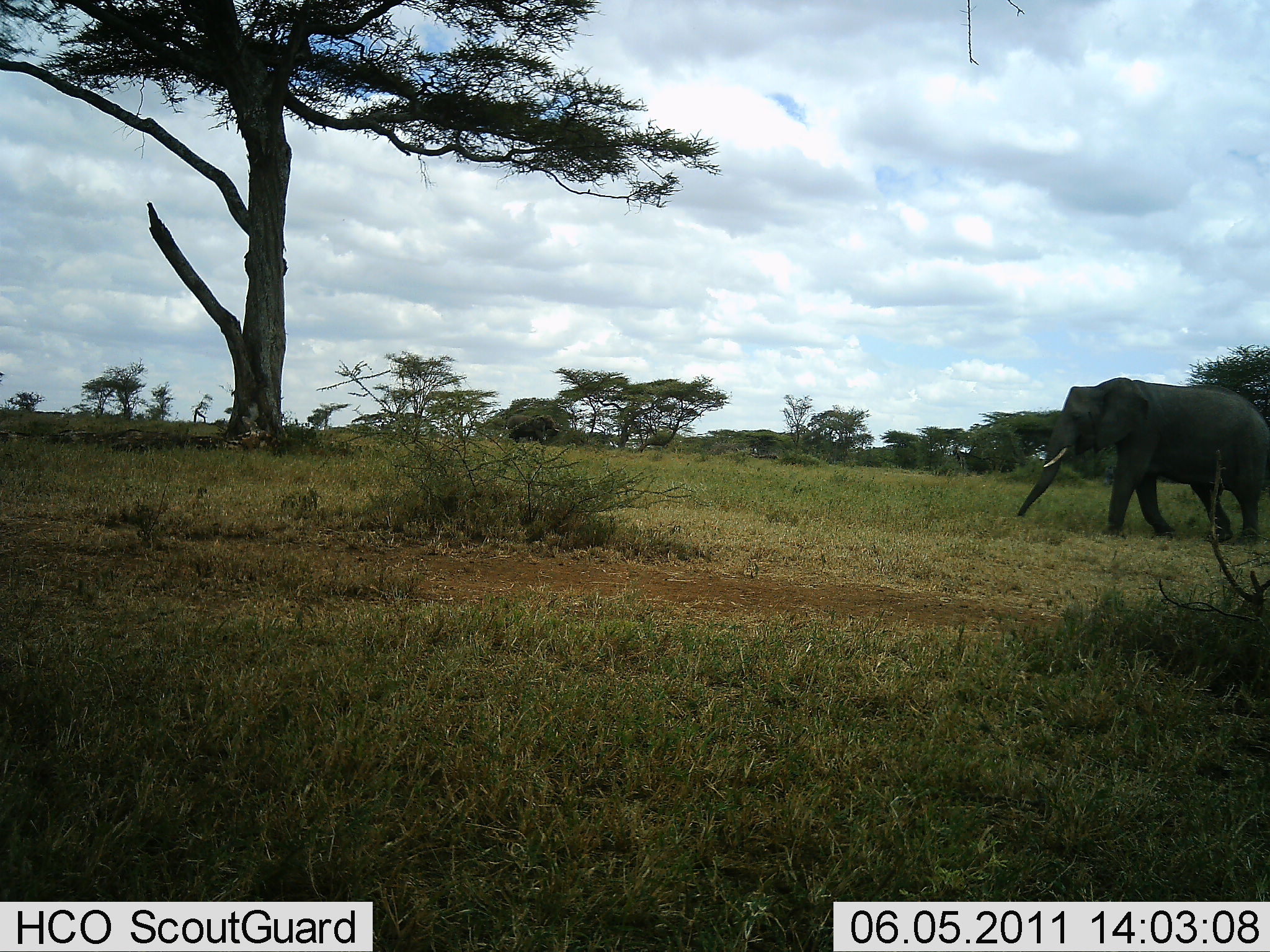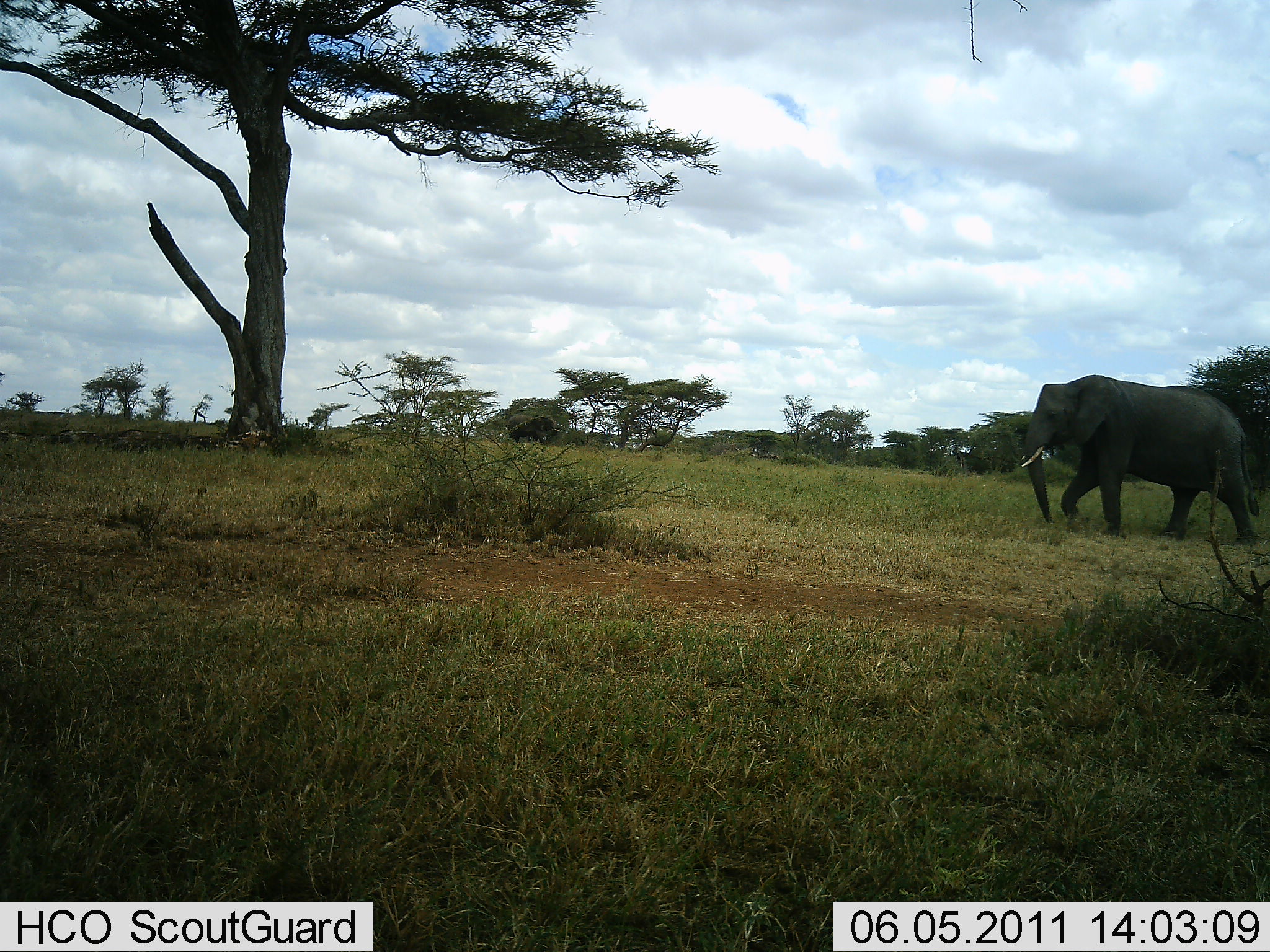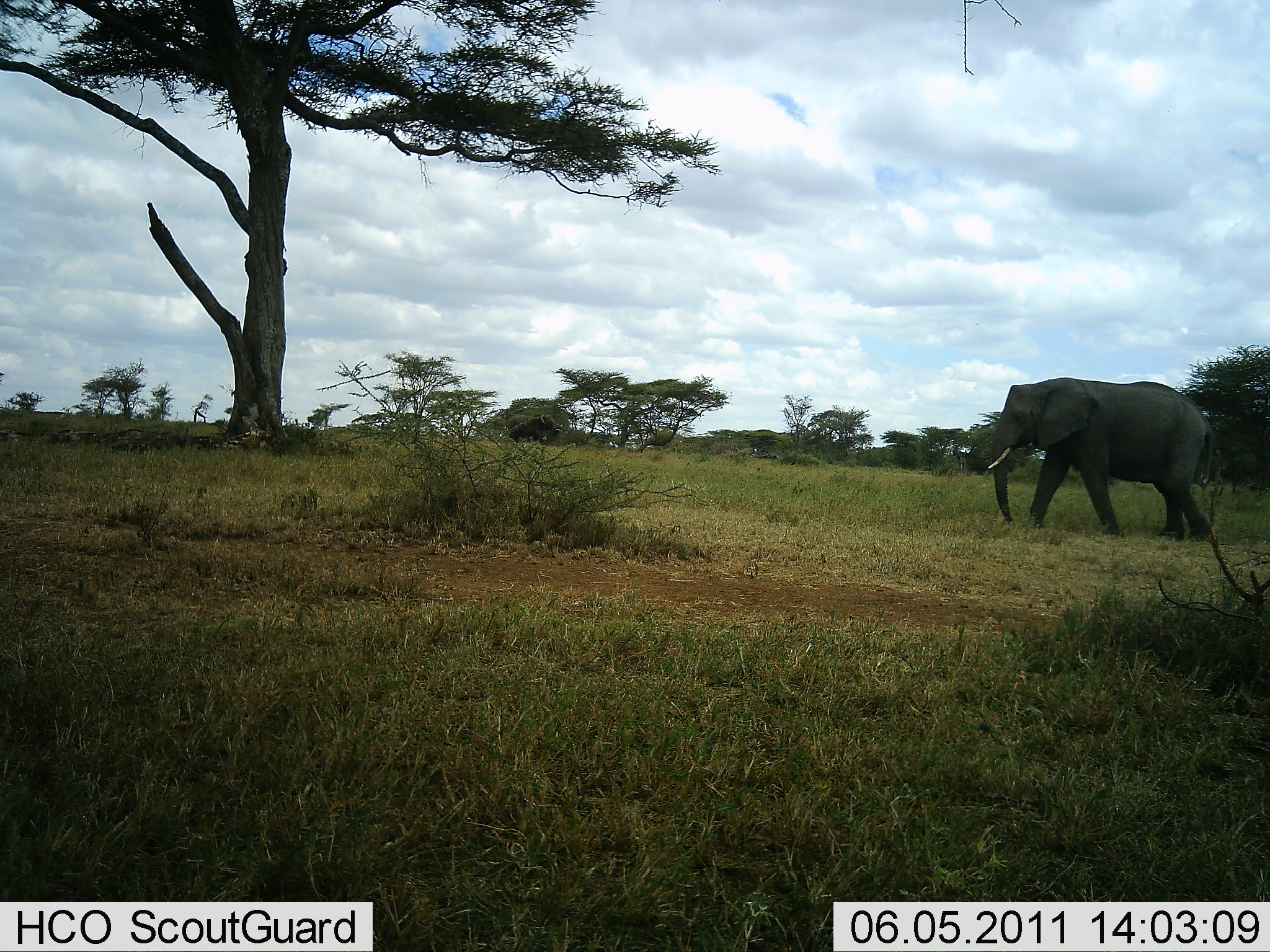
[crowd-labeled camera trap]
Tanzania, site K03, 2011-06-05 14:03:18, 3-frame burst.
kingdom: Animalia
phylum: Chordata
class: Mammalia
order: Proboscidea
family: Elephantidae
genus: Loxodonta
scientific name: Loxodonta africana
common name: african bush elephant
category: elephant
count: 1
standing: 8%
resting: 0%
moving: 100%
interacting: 0%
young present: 0%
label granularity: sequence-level